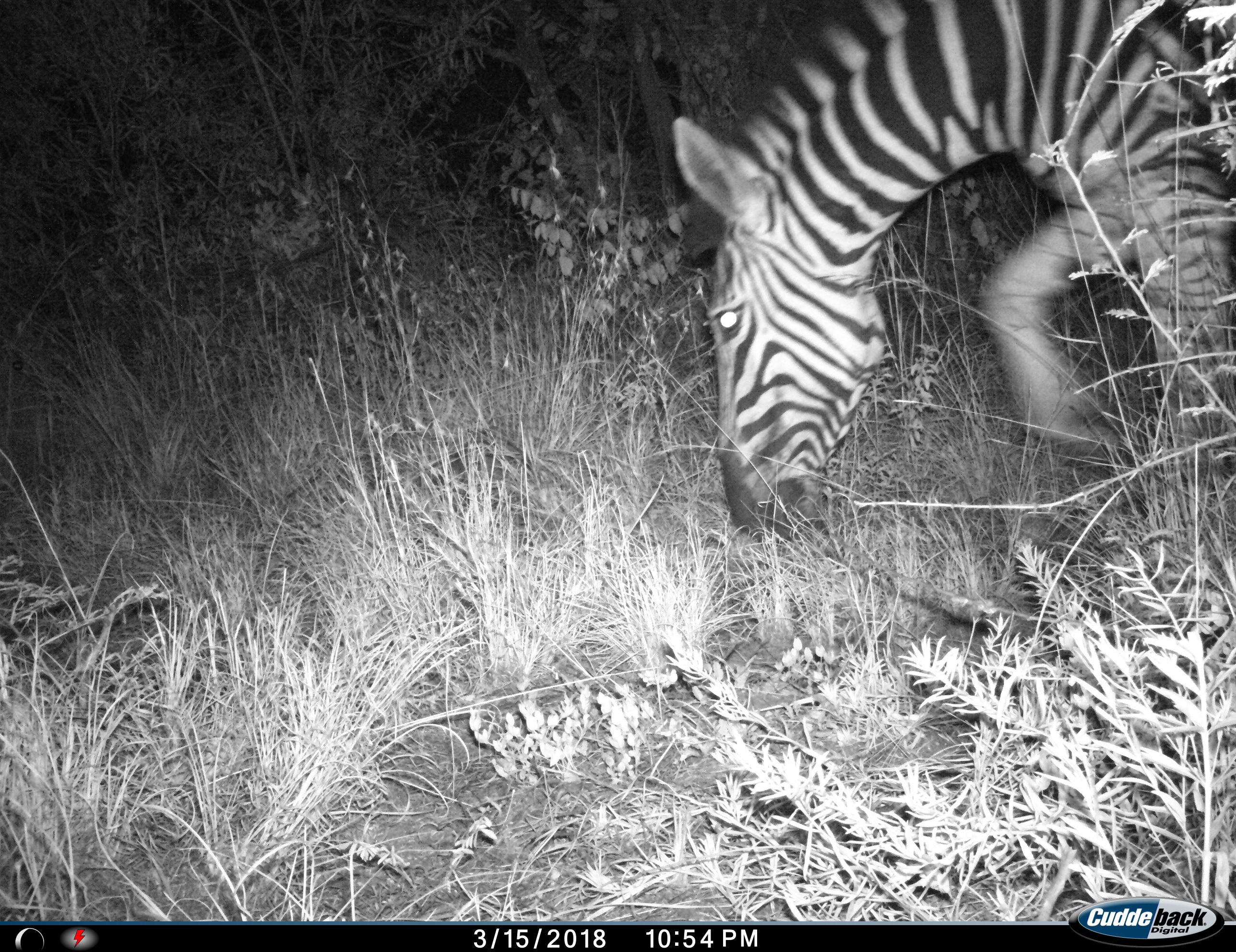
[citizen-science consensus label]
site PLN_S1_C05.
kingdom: Animalia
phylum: Chordata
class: Mammalia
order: Perissodactyla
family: Equidae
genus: Equus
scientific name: Equus quagga burchellii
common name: burchell's zebra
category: zebraburchells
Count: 1.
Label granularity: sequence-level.